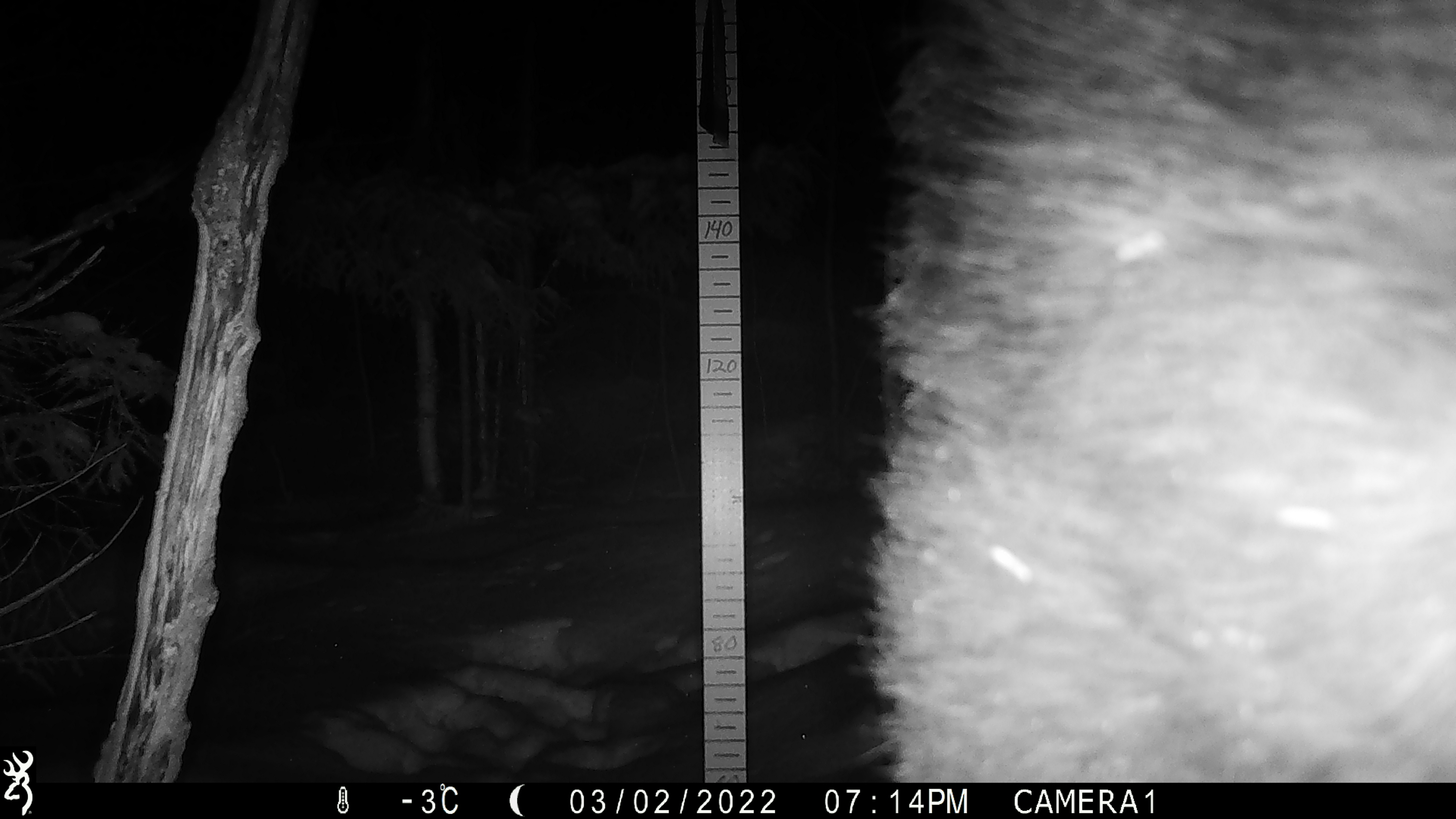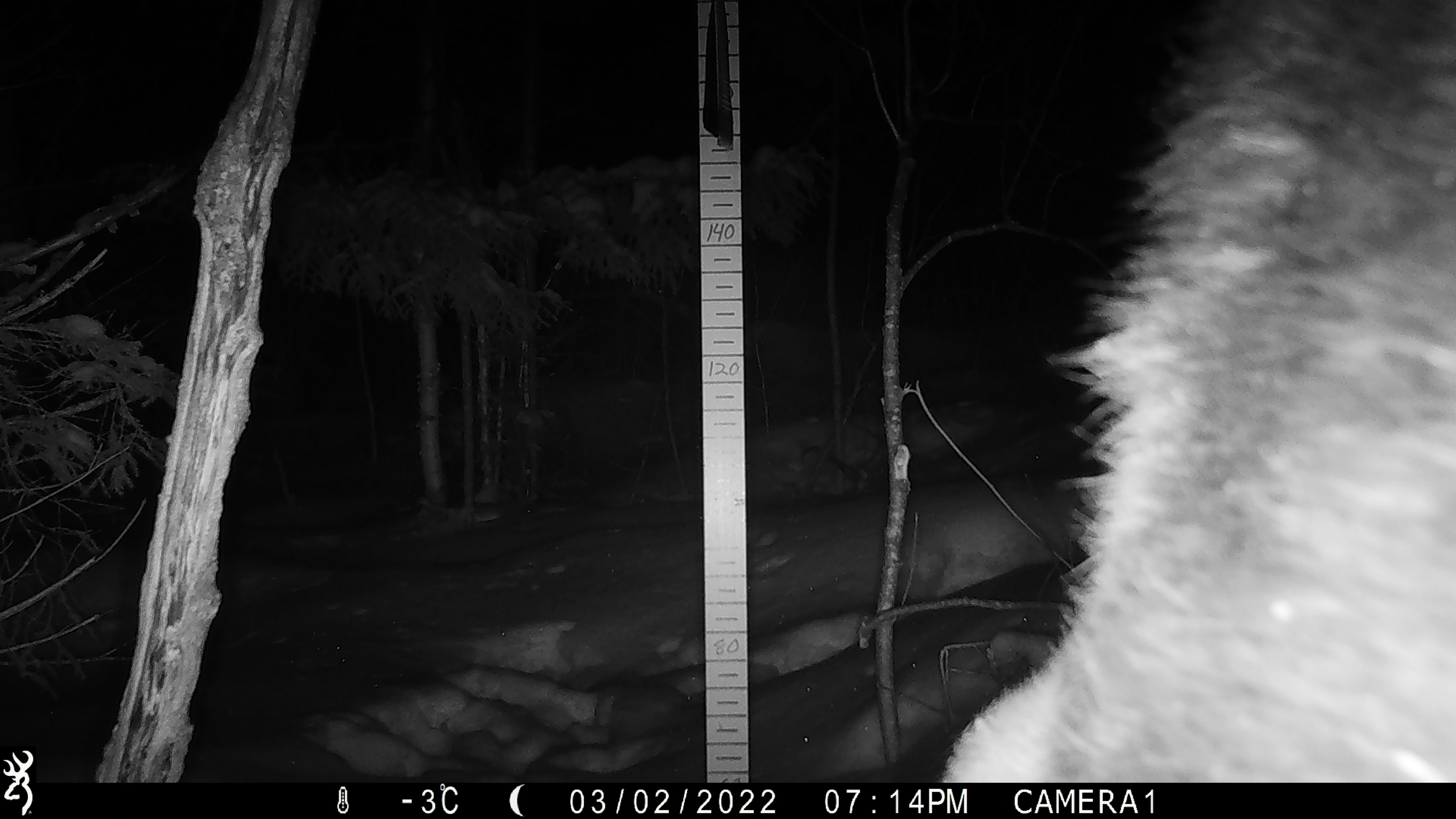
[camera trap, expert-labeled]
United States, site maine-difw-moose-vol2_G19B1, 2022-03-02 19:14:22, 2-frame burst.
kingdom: Animalia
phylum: Chordata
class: Mammalia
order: Artiodactyla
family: Cervidae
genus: Alces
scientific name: Alces alces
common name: moose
Moose (Alces alces).